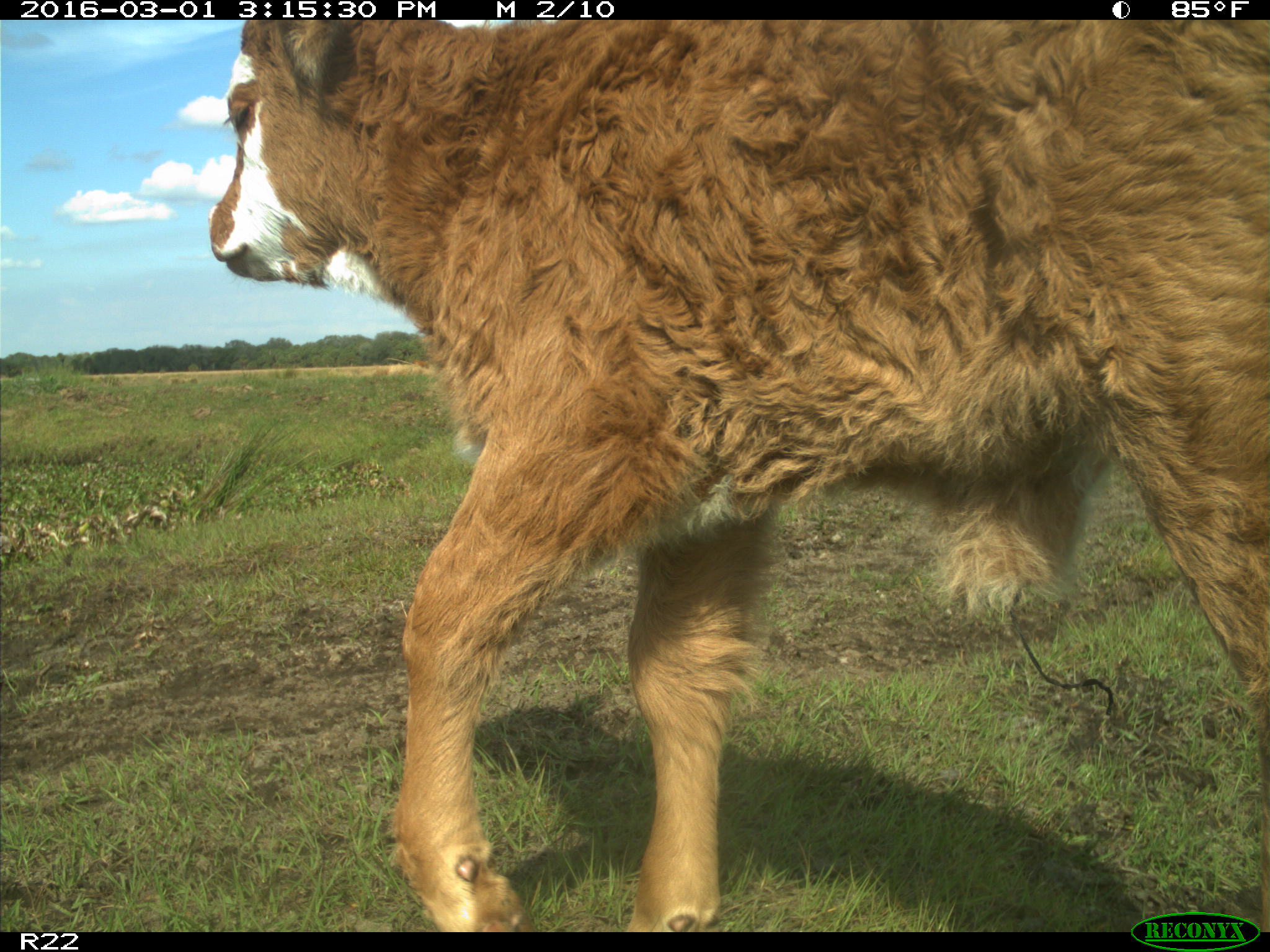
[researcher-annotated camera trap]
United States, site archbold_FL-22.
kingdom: Animalia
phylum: Chordata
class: Mammalia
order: Artiodactyla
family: Bovidae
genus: Bos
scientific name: Bos taurus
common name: domestic cow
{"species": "Bos taurus (domestic cow)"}